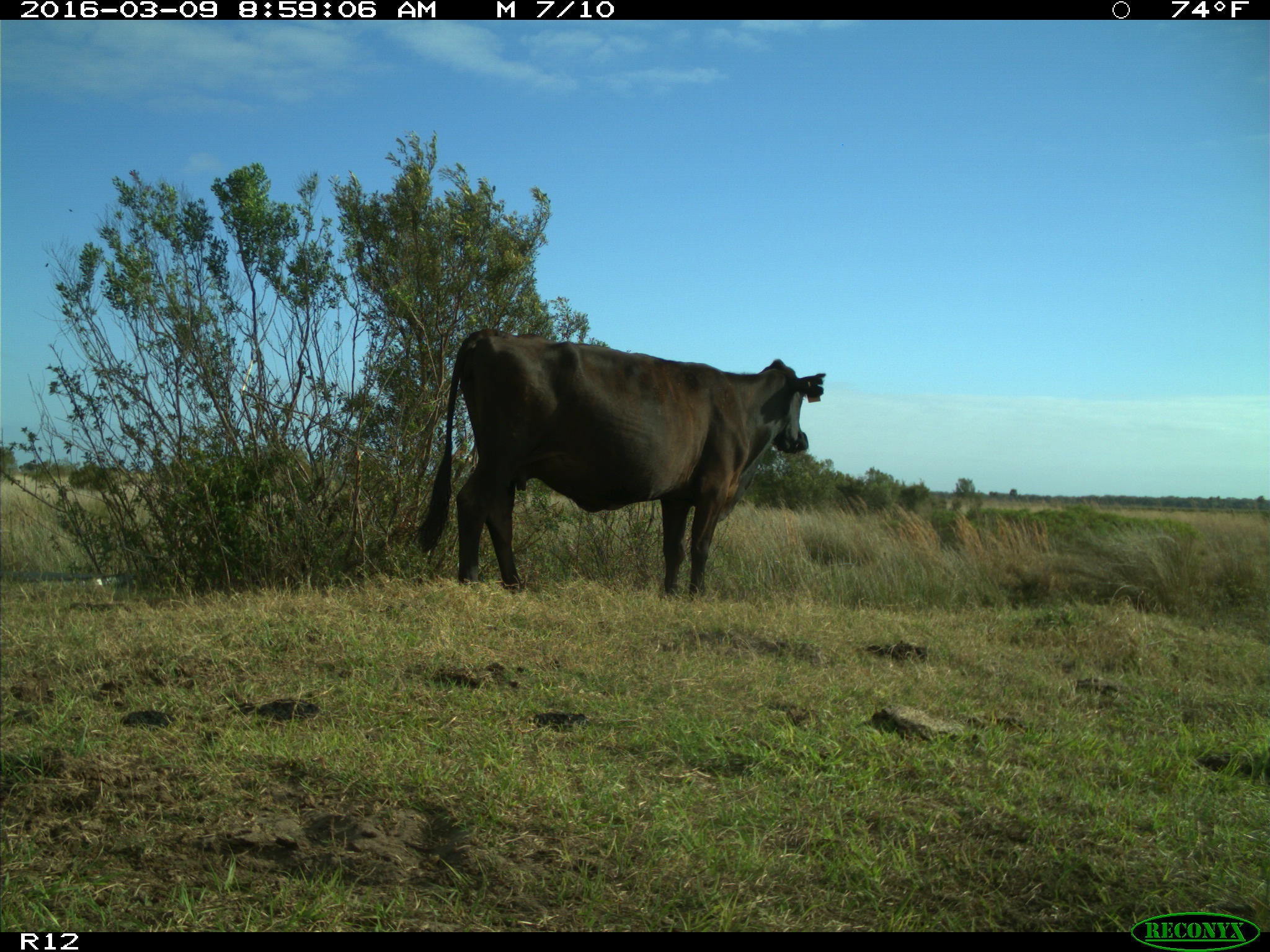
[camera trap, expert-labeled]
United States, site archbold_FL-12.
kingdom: Animalia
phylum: Chordata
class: Mammalia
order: Artiodactyla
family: Bovidae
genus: Bos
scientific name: Bos taurus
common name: domestic cow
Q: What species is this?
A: Bos taurus (domestic cow).